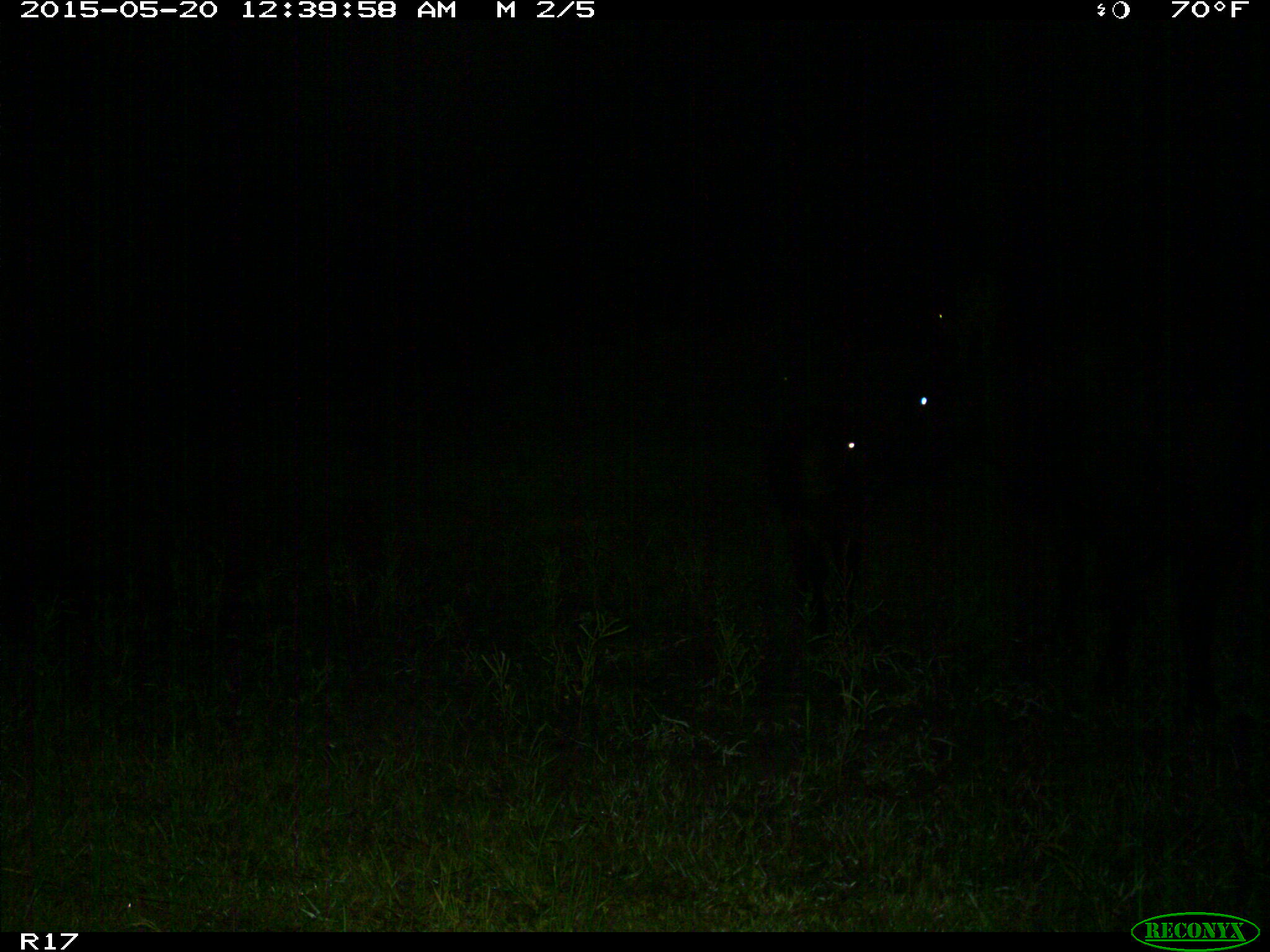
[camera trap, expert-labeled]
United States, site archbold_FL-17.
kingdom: Animalia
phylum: Chordata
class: Mammalia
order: Artiodactyla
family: Bovidae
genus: Bos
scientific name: Bos taurus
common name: domestic cow